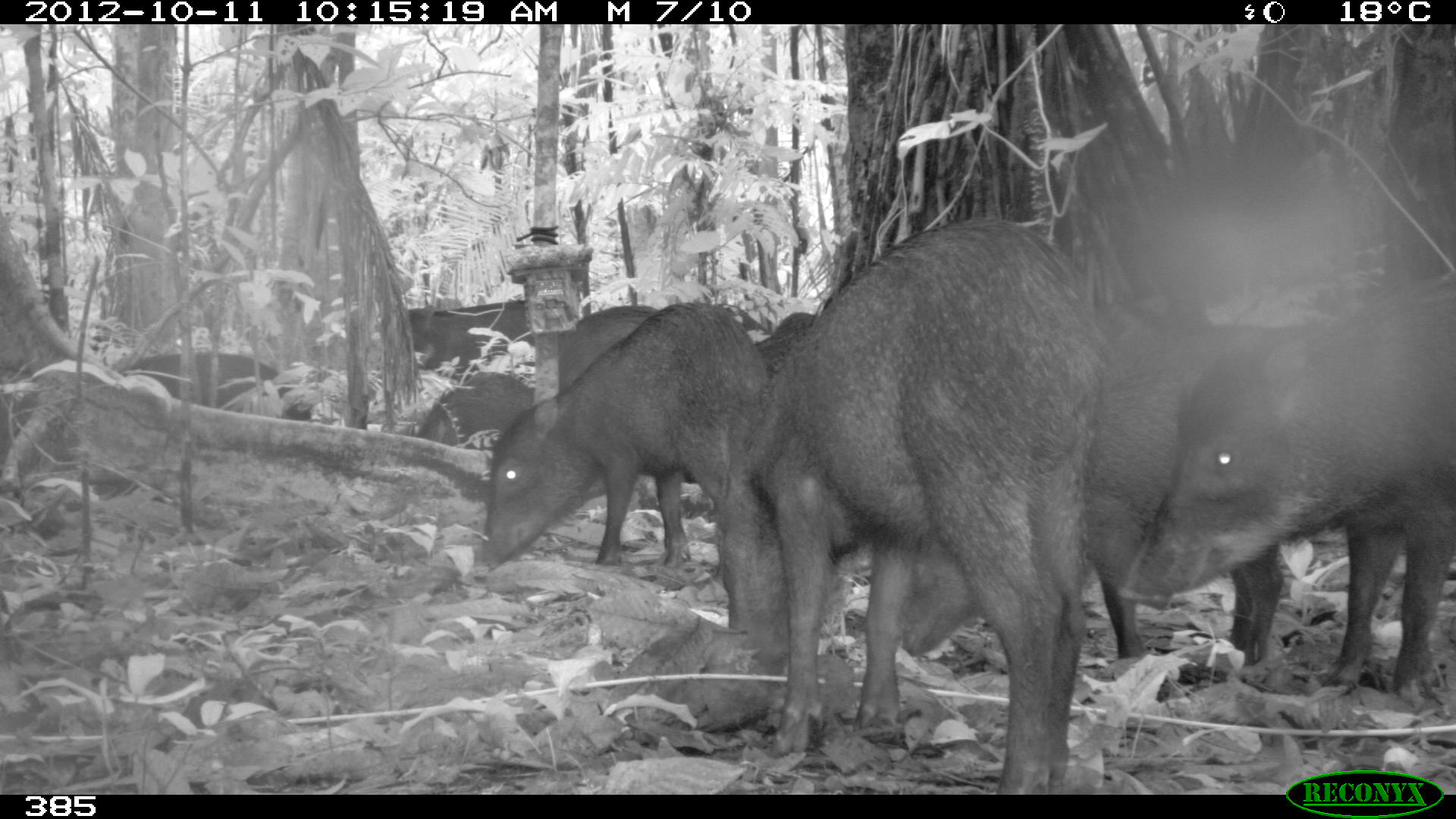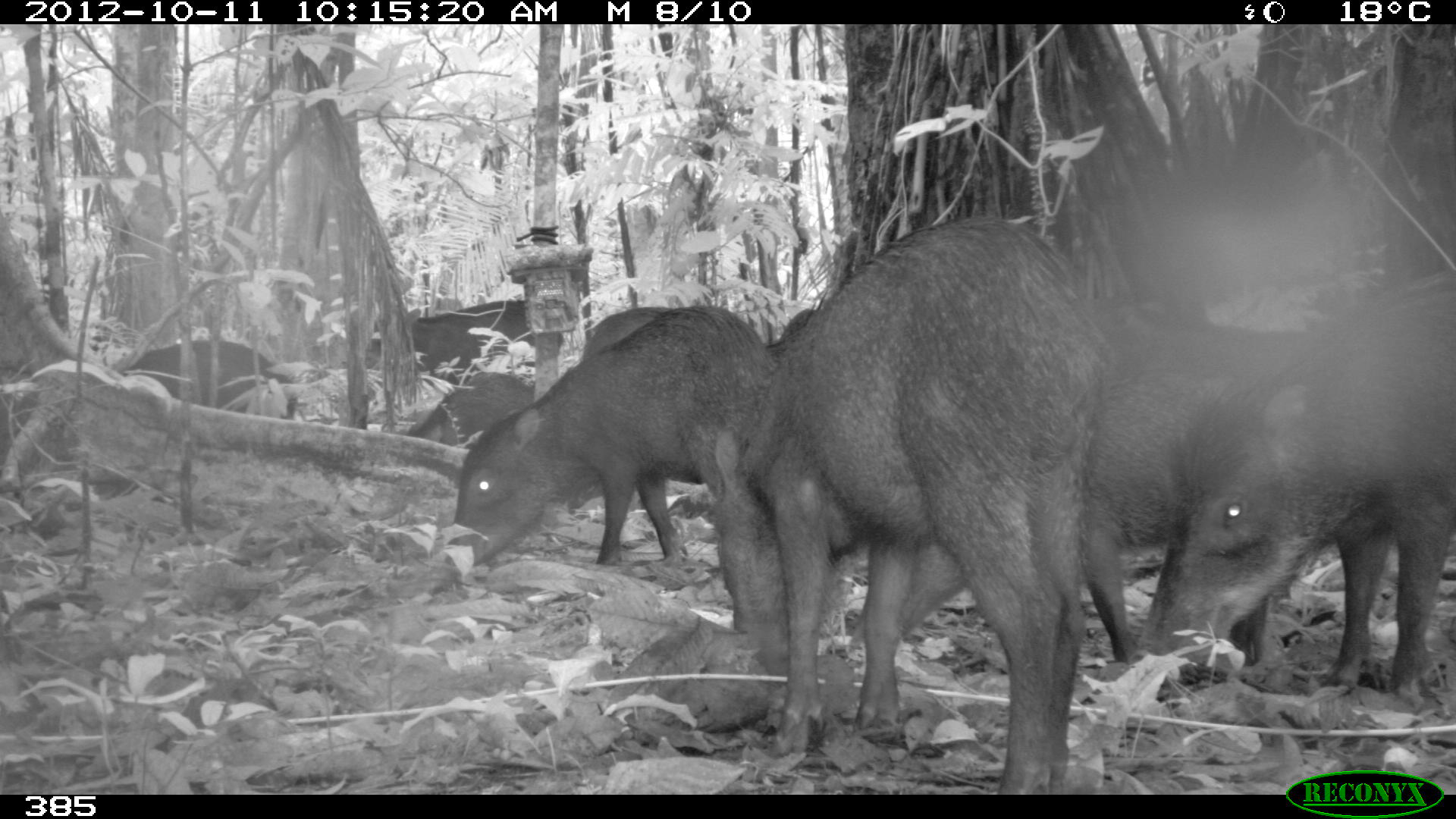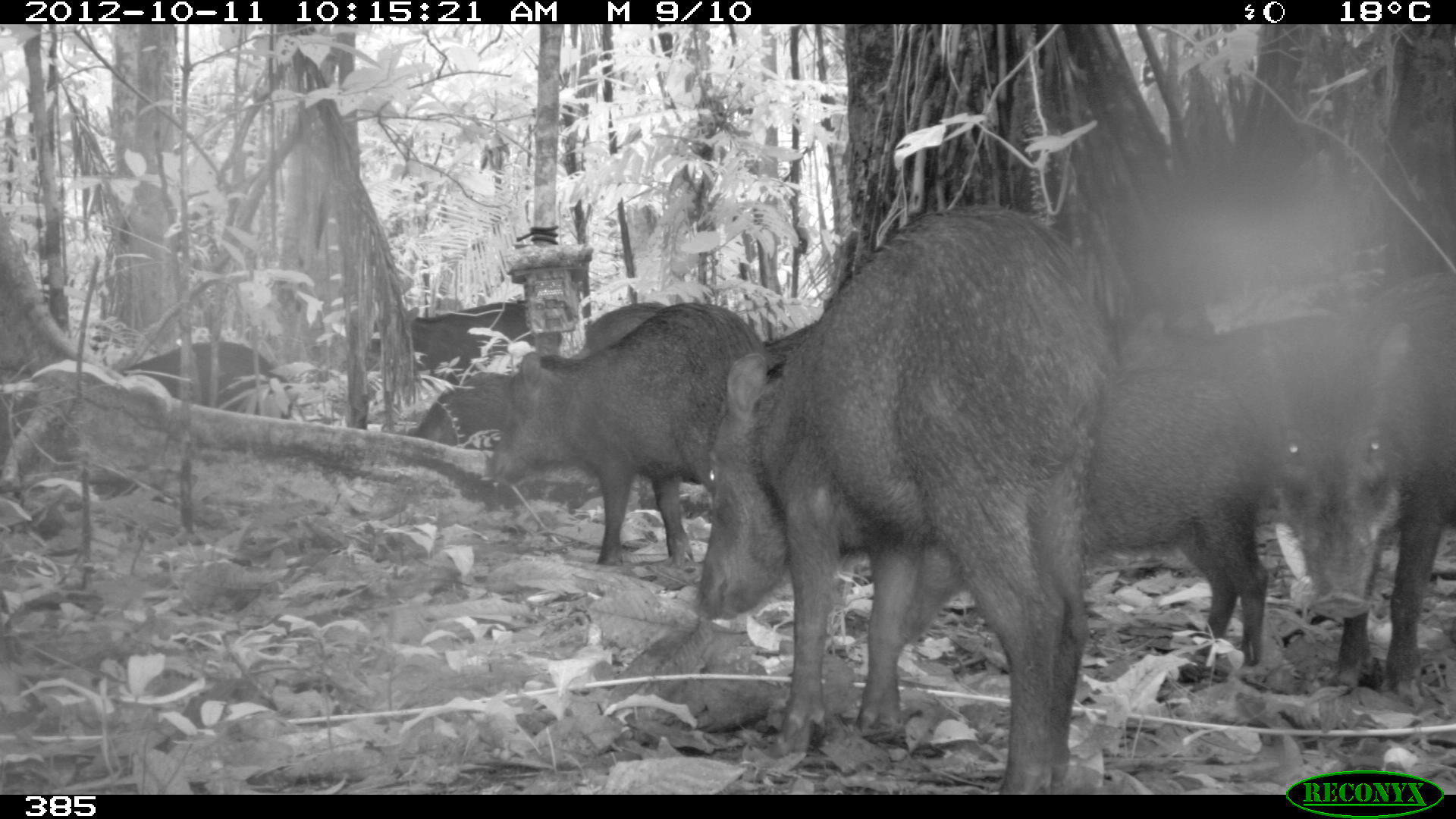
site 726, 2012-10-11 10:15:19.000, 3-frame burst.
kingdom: Animalia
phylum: Chordata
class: Mammalia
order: Artiodactyla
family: Tayassuidae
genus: Tayassu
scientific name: Tayassu pecari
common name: white-lipped peccary